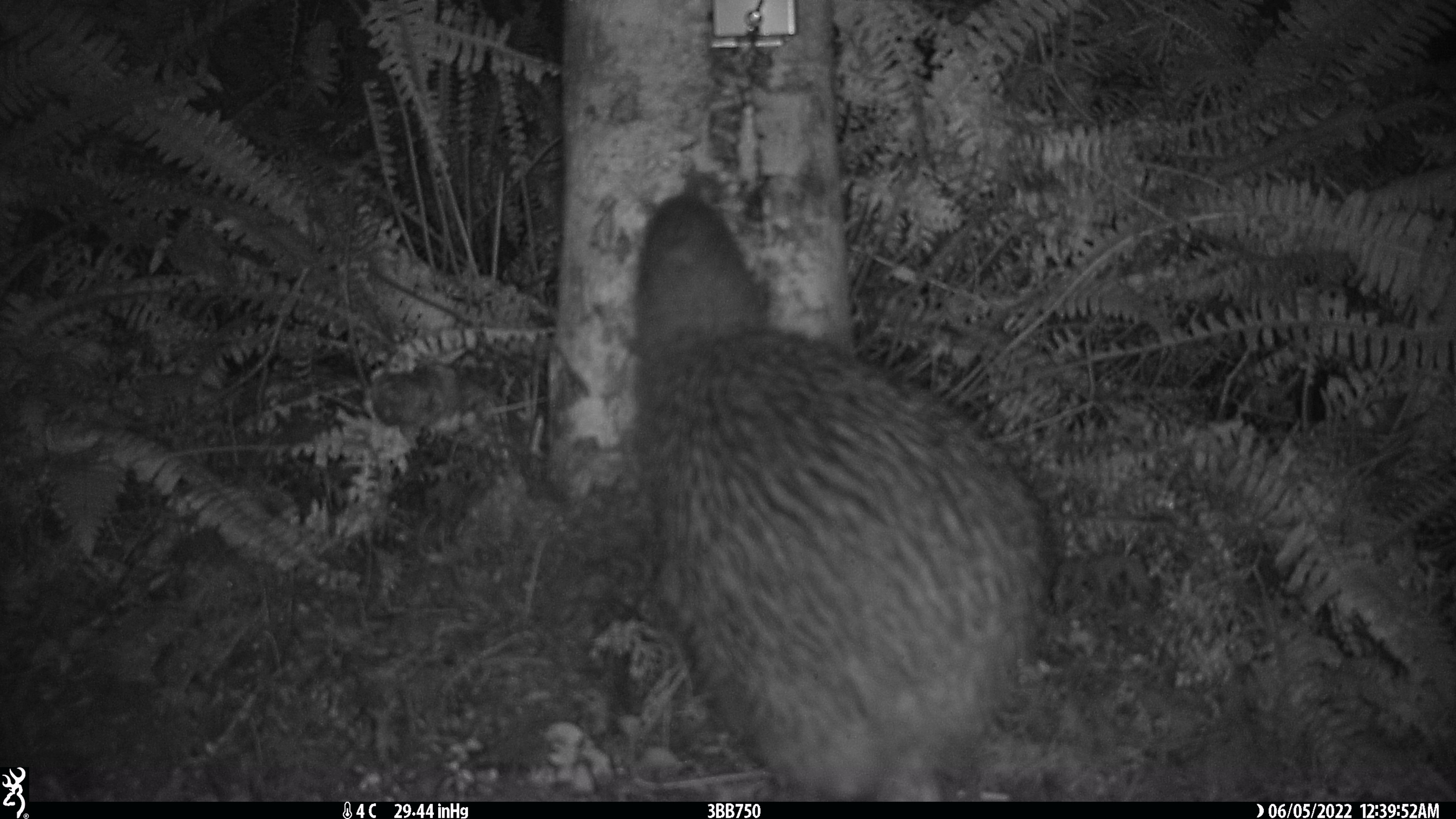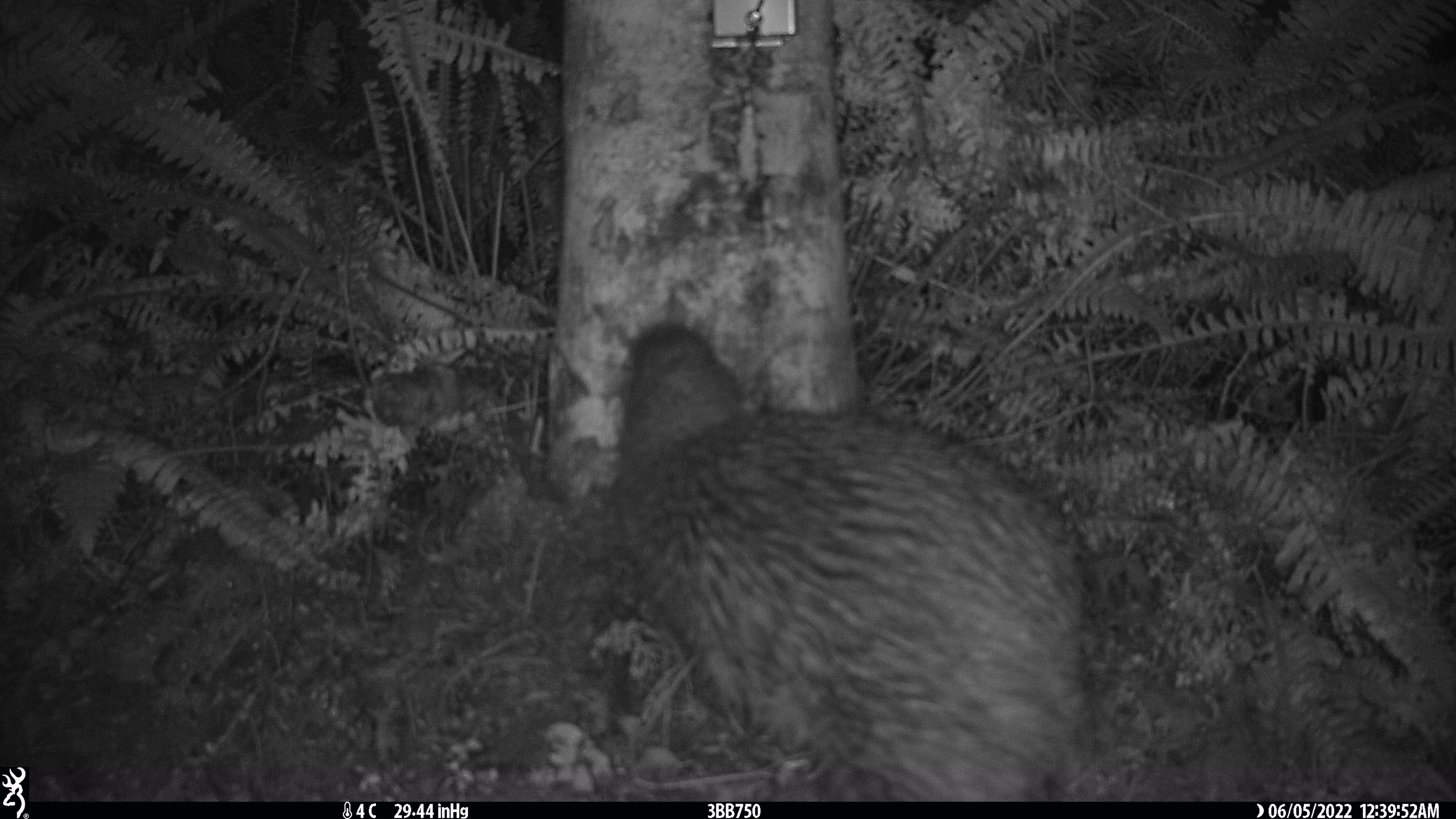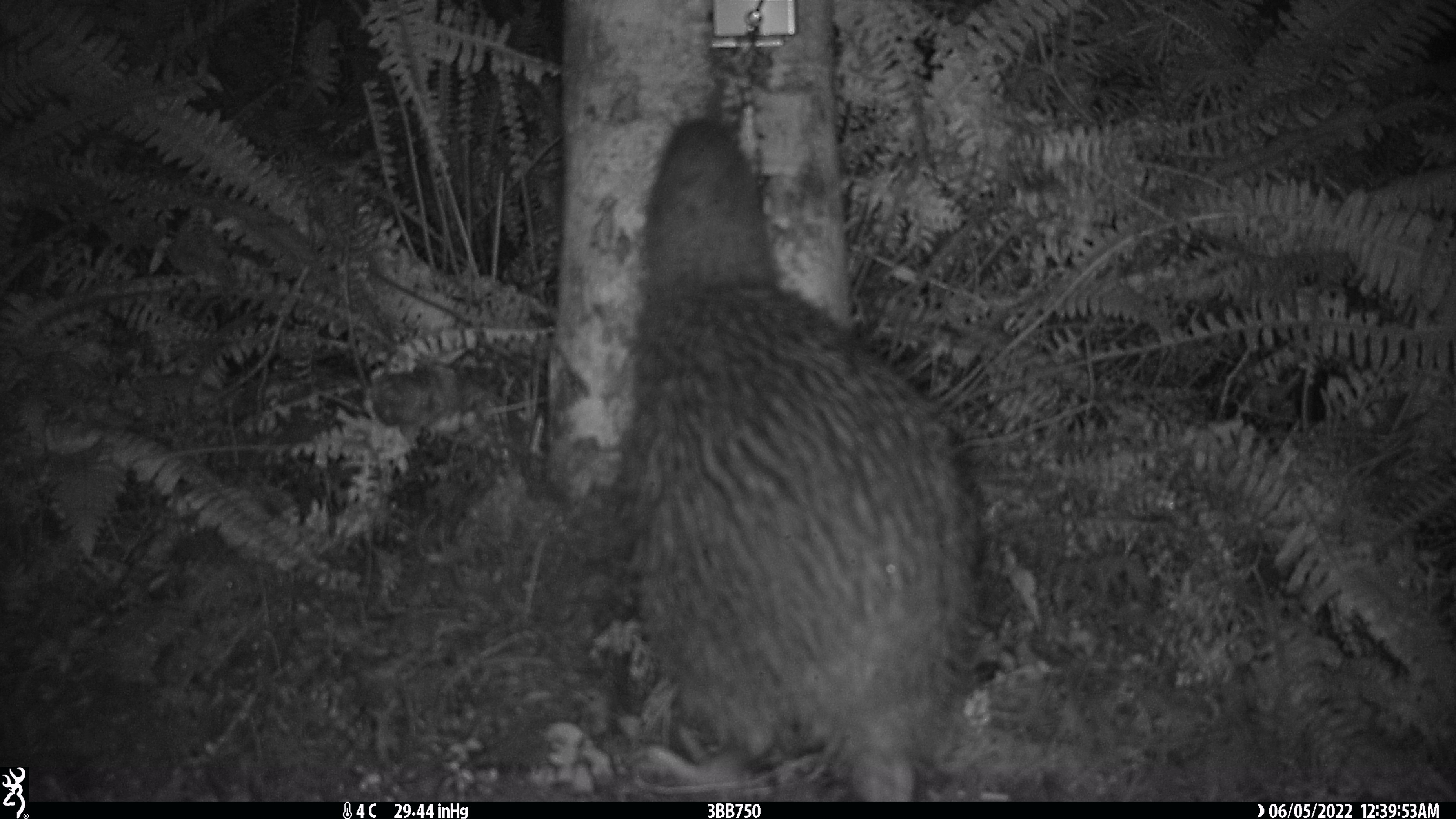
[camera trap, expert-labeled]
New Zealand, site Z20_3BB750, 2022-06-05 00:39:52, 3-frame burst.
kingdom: Animalia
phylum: Chordata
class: Aves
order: Apterygiformes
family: Apterygidae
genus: Apteryx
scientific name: Apteryx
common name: kiwi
Kiwi (Apteryx).